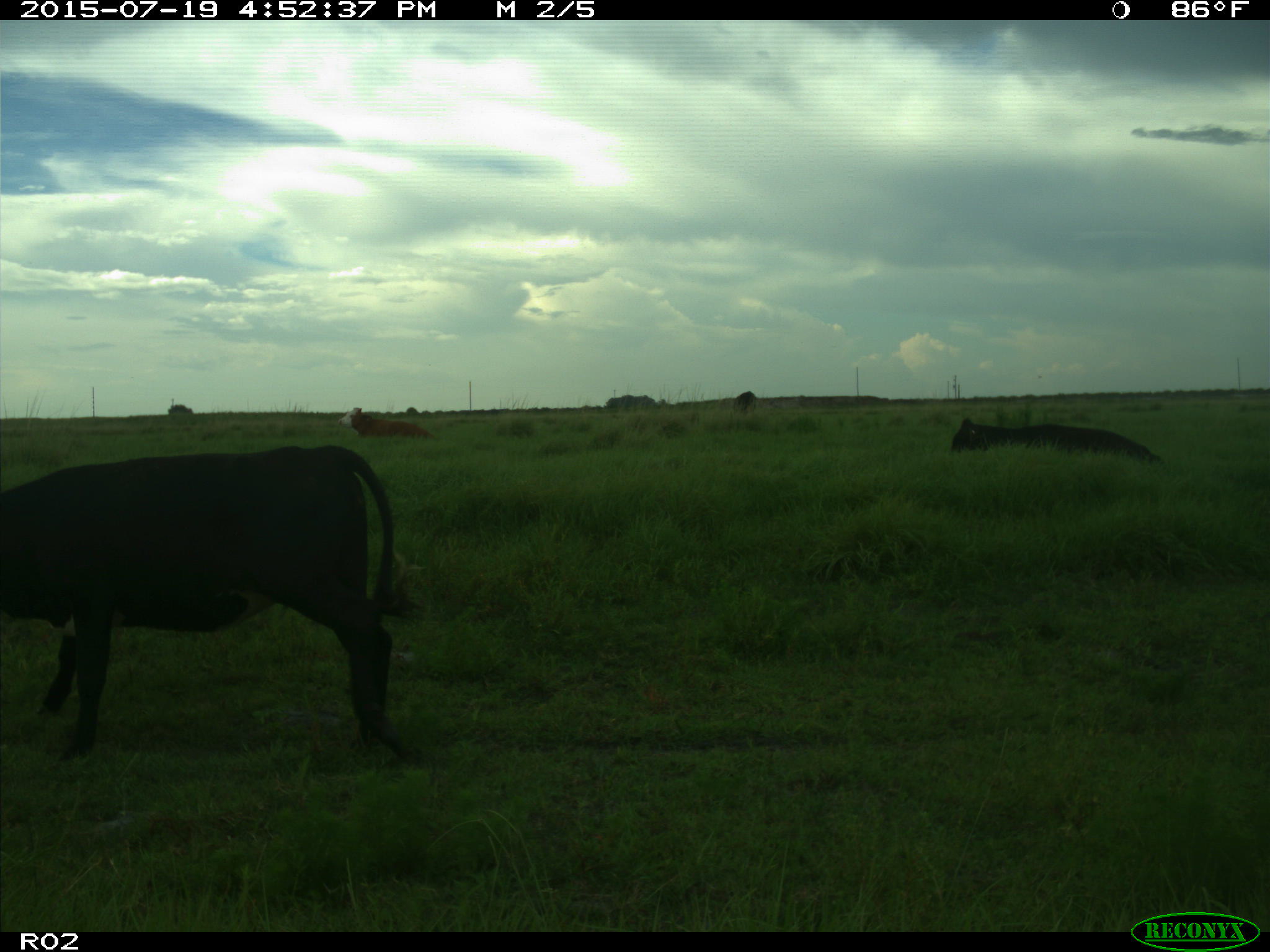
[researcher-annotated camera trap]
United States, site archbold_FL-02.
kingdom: Animalia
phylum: Chordata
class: Mammalia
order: Artiodactyla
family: Bovidae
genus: Bos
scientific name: Bos taurus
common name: domestic cow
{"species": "Bos taurus (domestic cow)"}